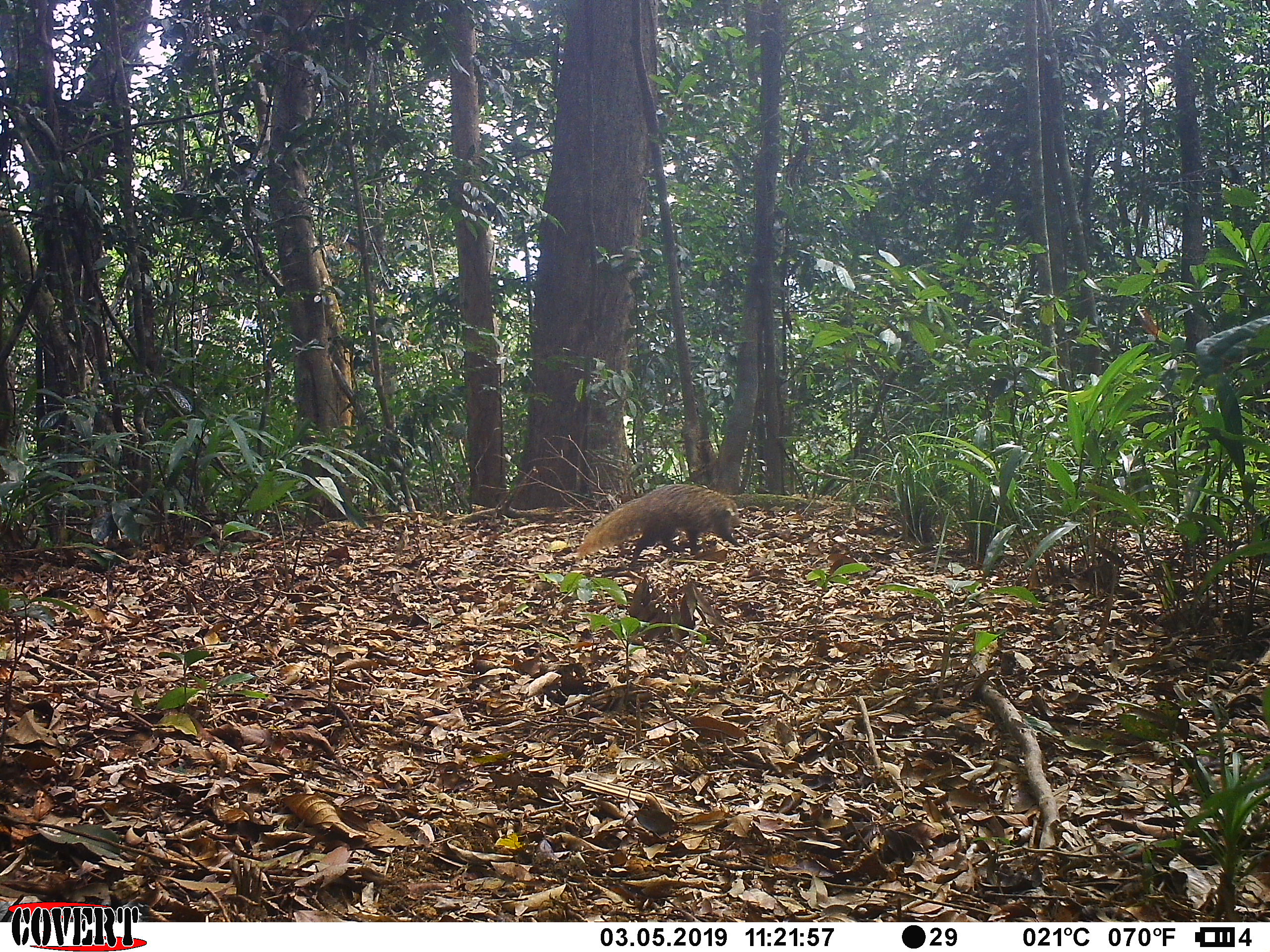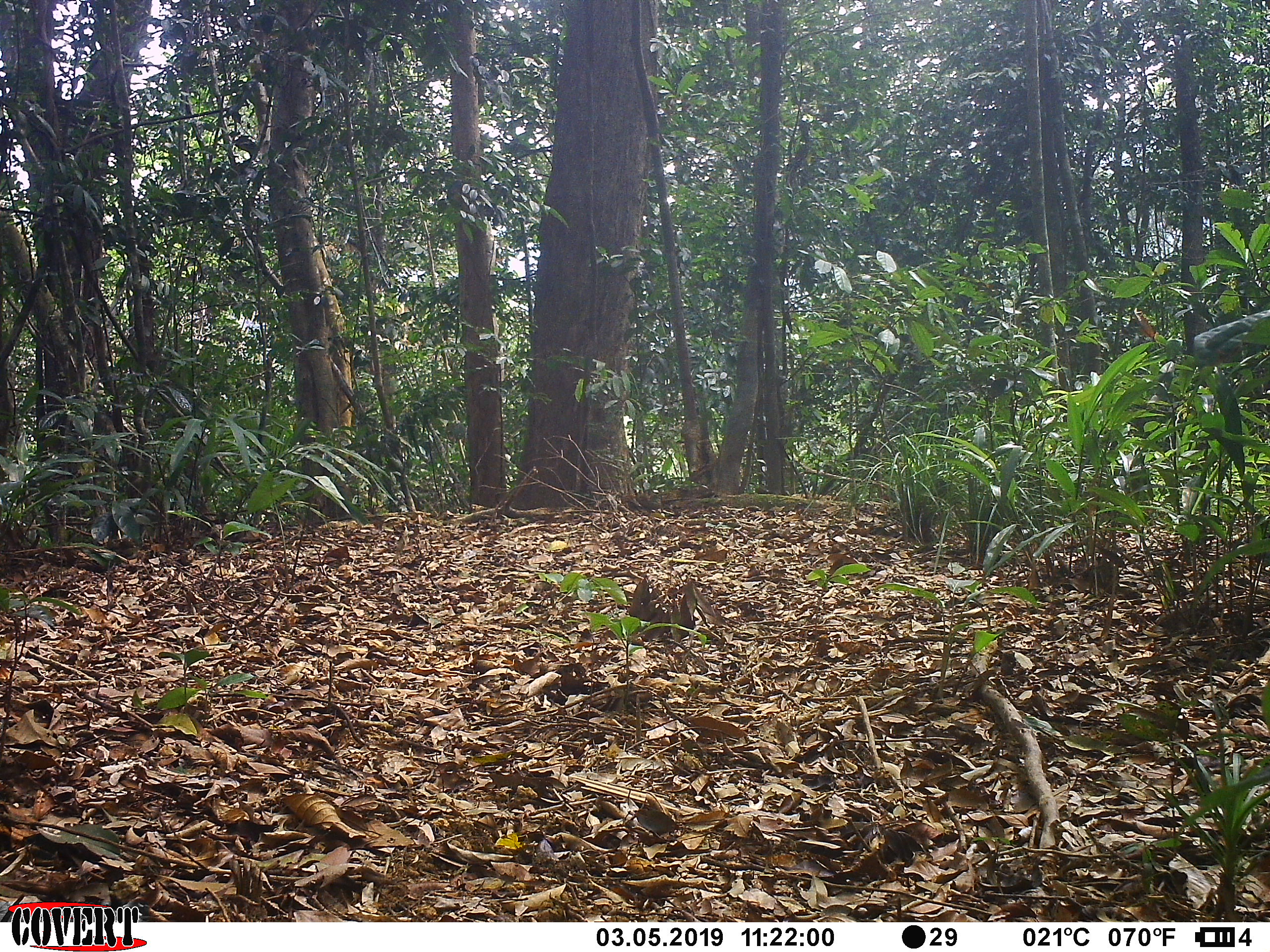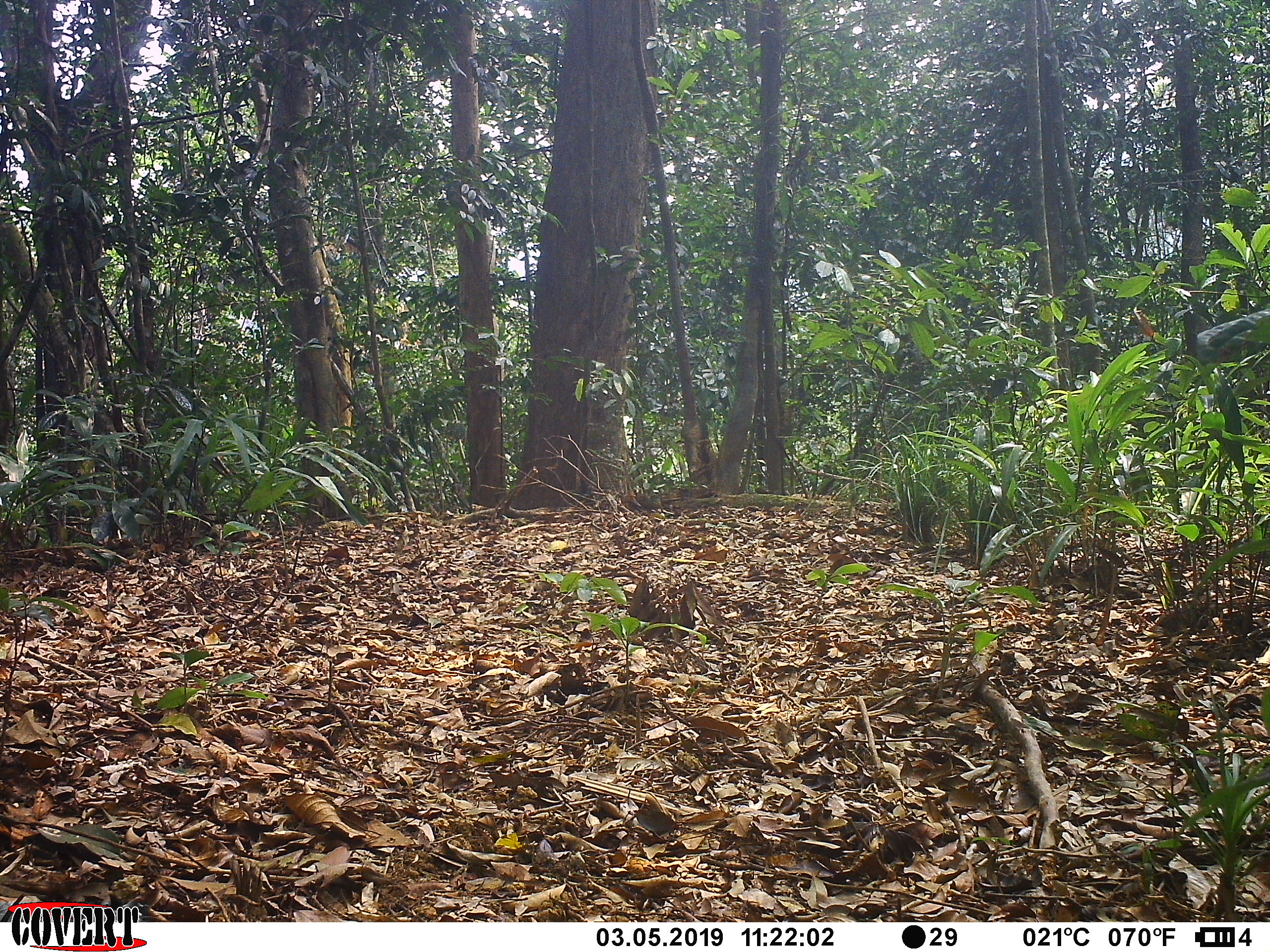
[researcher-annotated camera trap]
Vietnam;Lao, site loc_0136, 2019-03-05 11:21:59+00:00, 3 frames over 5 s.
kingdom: Animalia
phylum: Chordata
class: Mammalia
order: Carnivora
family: Herpestidae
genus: Urva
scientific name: Urva urva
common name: crab-eating mongoose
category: crab eating mongoose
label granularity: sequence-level